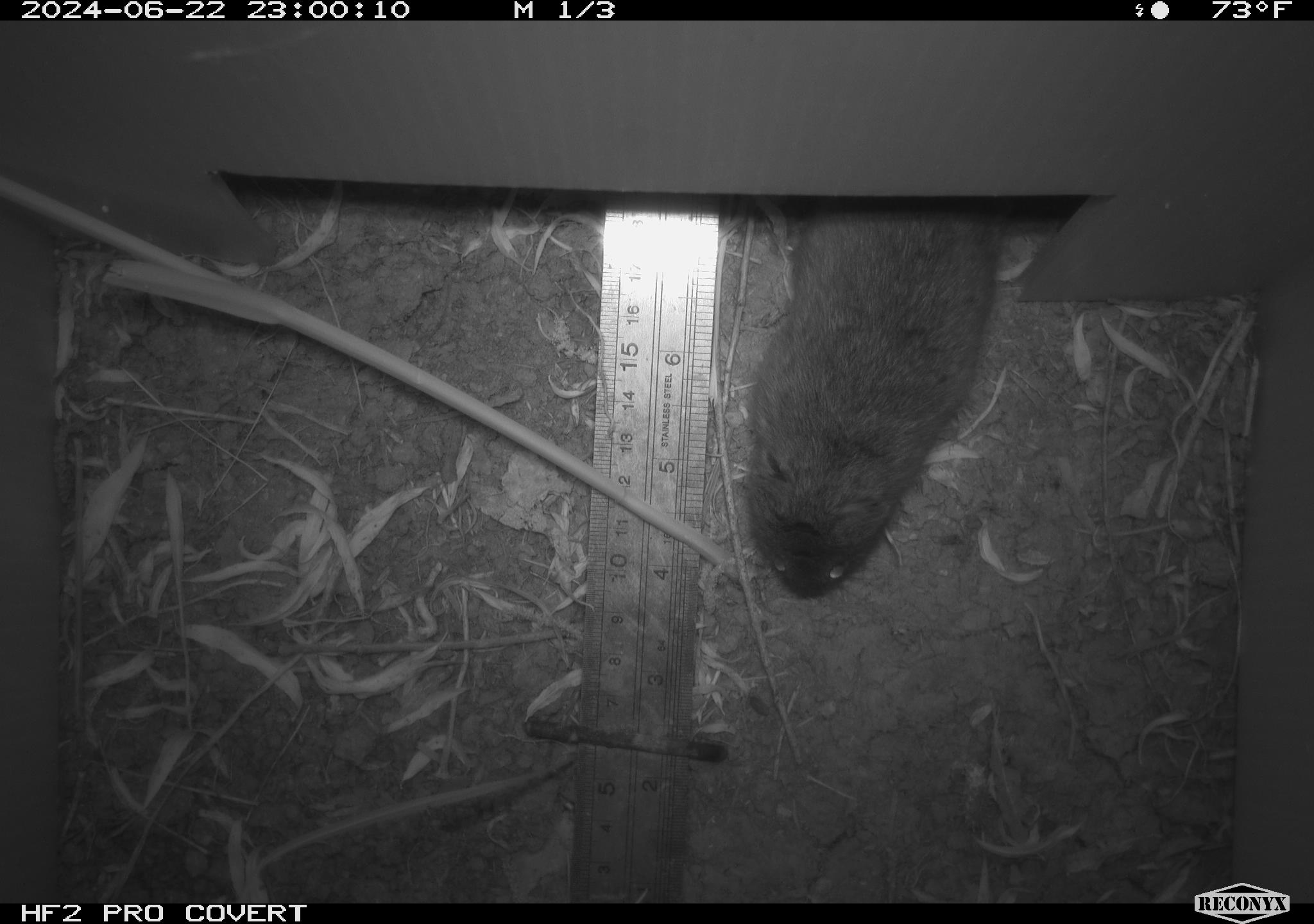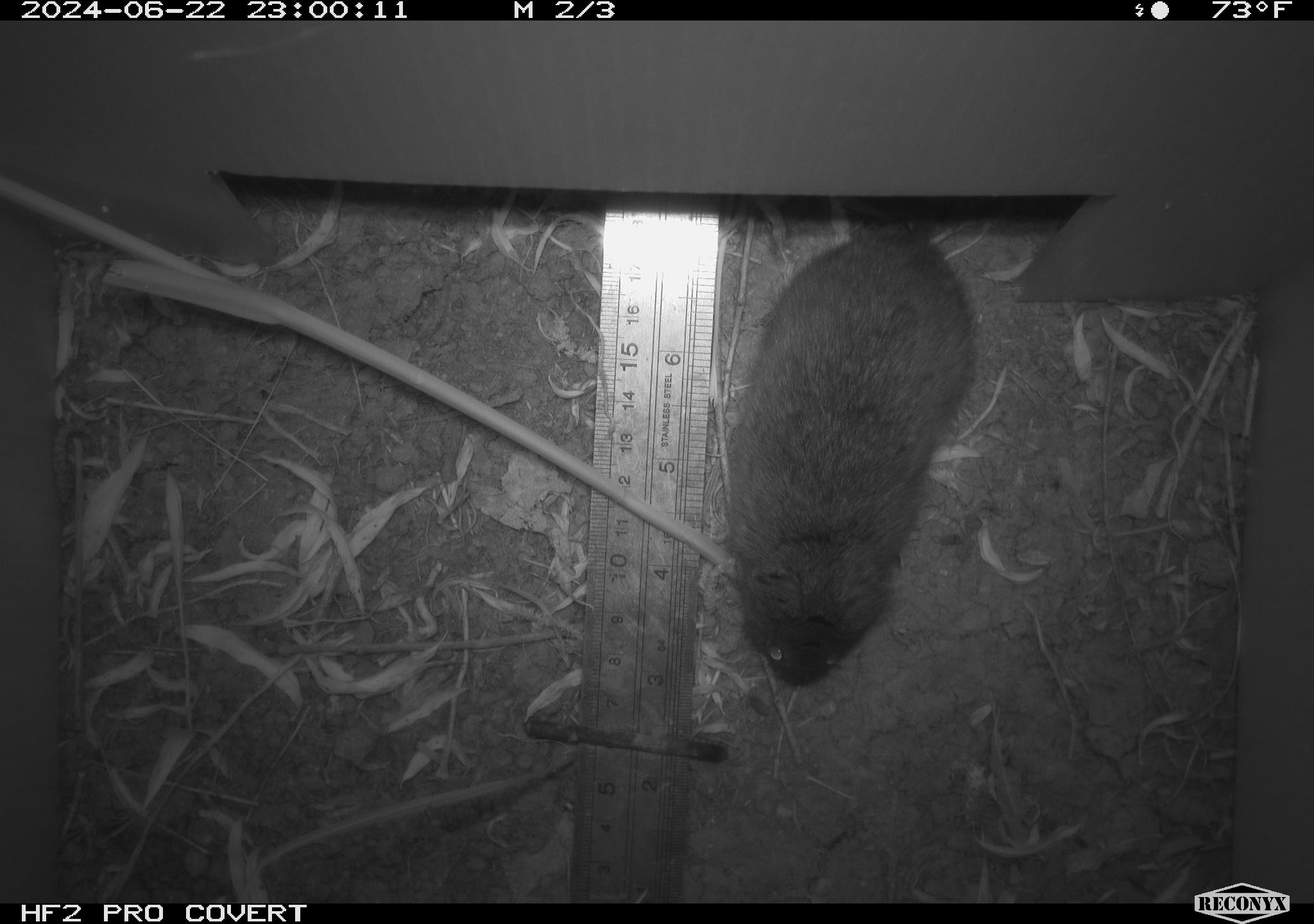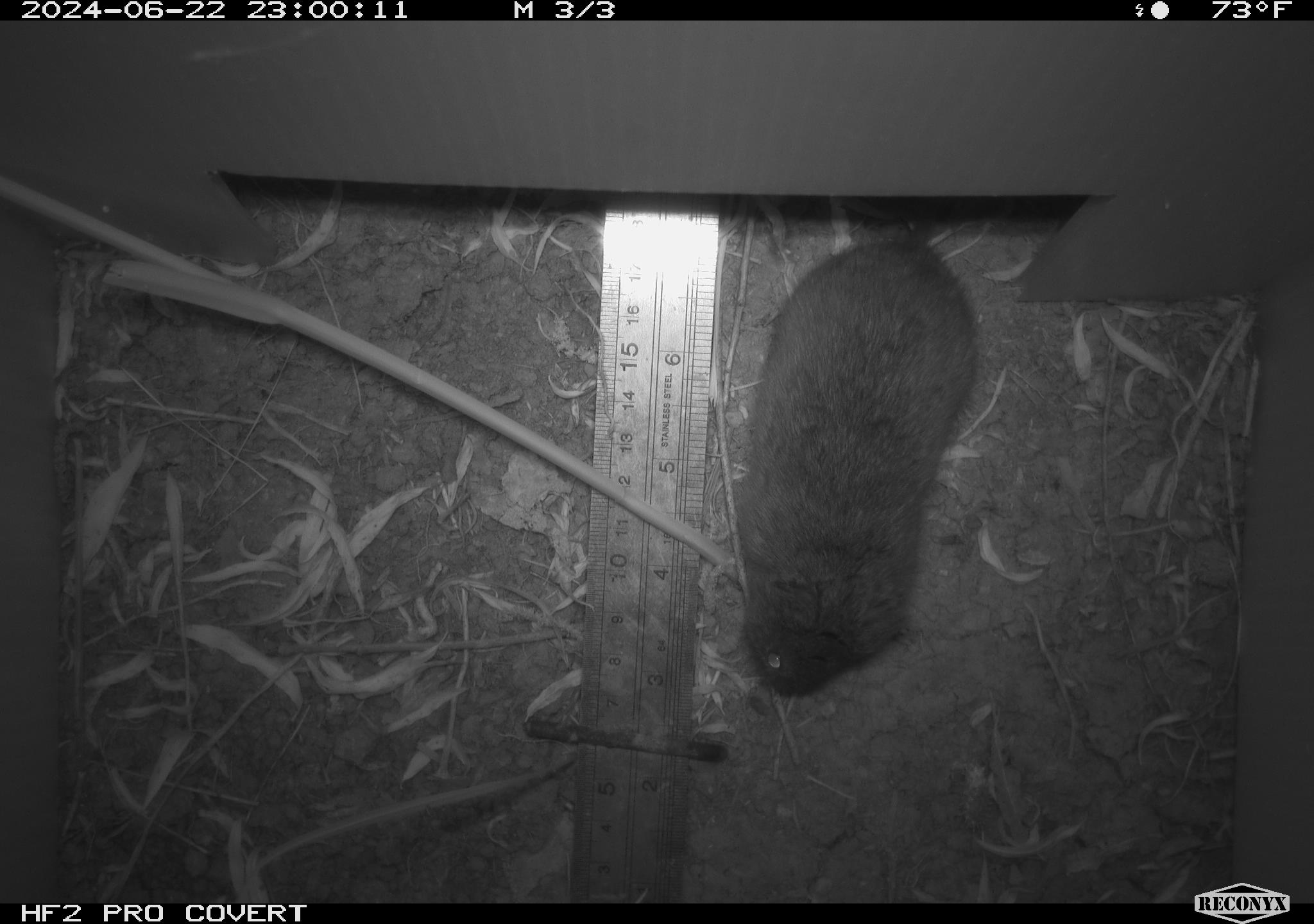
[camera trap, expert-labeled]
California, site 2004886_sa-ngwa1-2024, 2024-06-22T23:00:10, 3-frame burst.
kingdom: Animalia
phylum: Chordata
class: Mammalia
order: Rodentia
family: Cricetidae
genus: Microtus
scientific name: Microtus californicus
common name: california vole